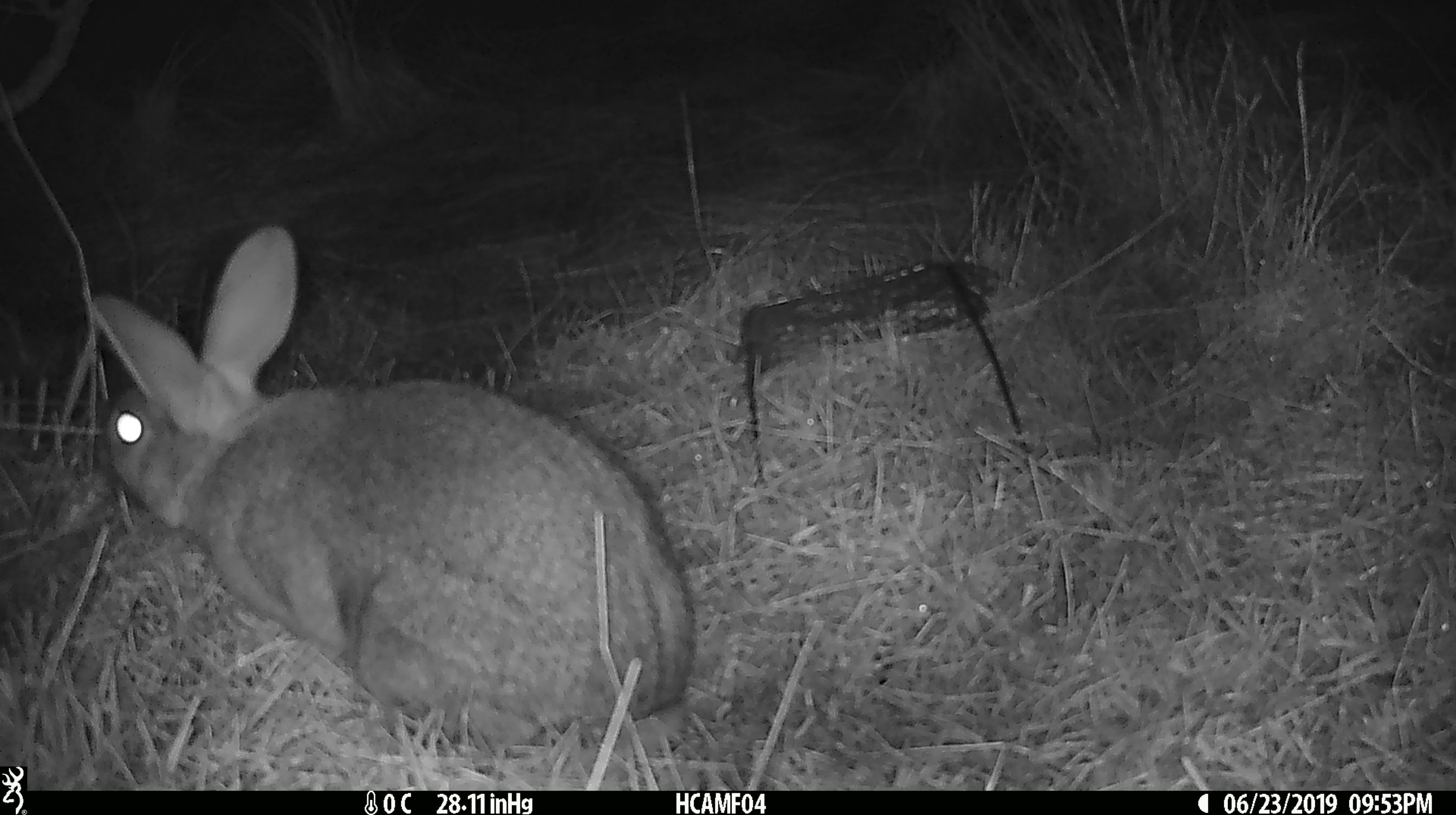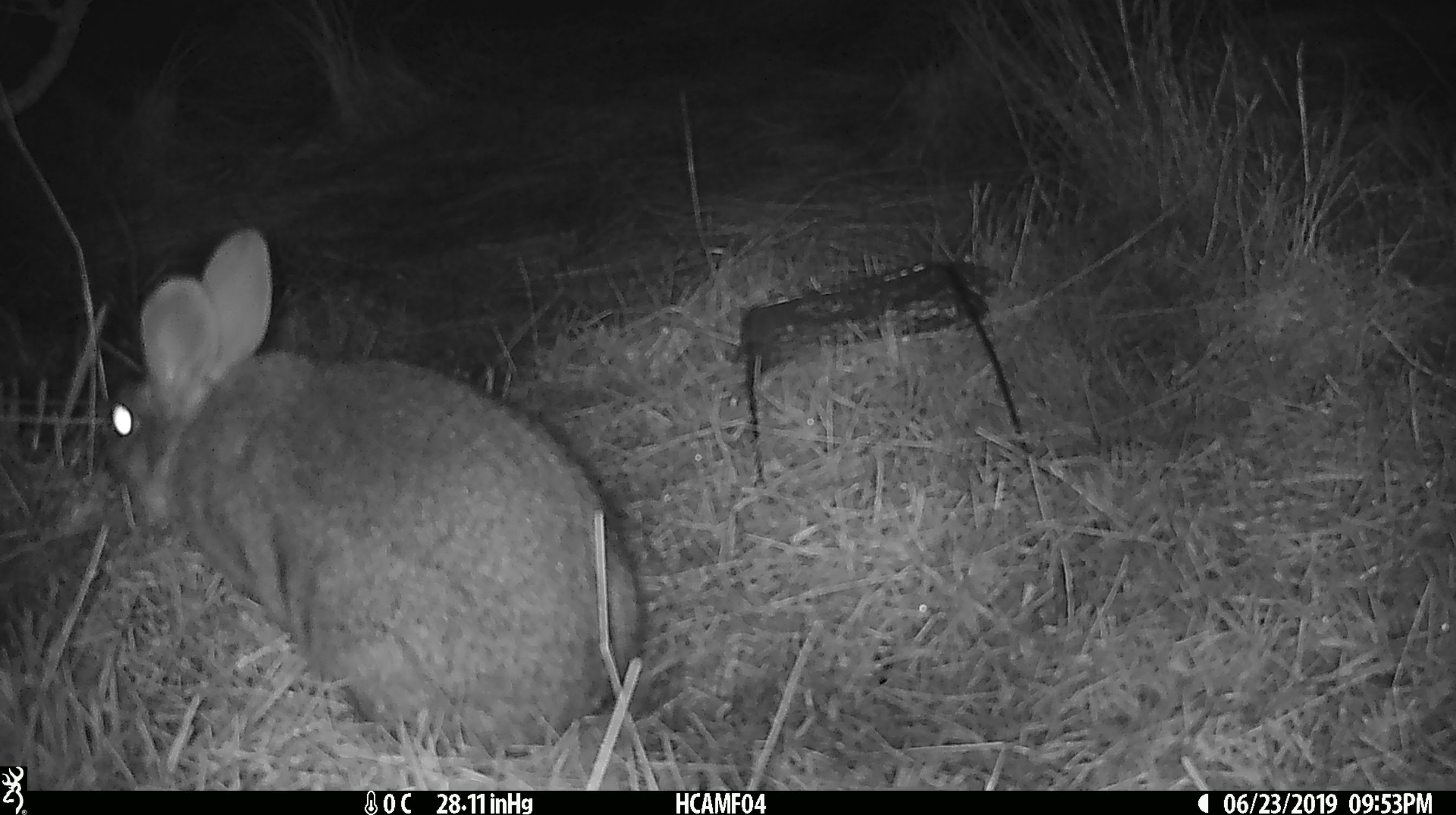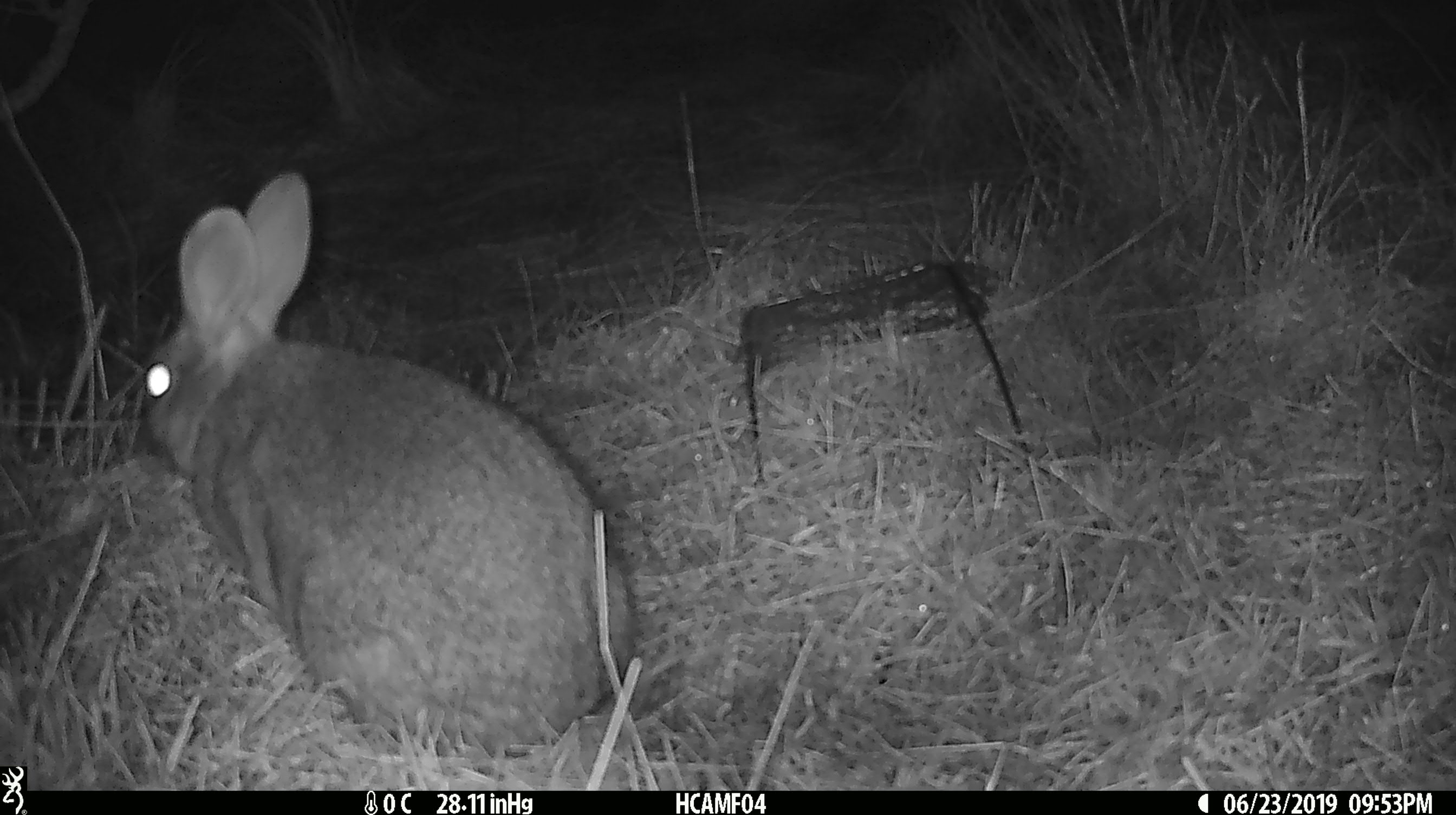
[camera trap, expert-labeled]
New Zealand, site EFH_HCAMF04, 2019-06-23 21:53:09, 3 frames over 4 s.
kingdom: Animalia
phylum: Chordata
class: Mammalia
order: Lagomorpha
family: Leporidae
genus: Lepus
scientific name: Lepus europaeus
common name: brown hare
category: hare